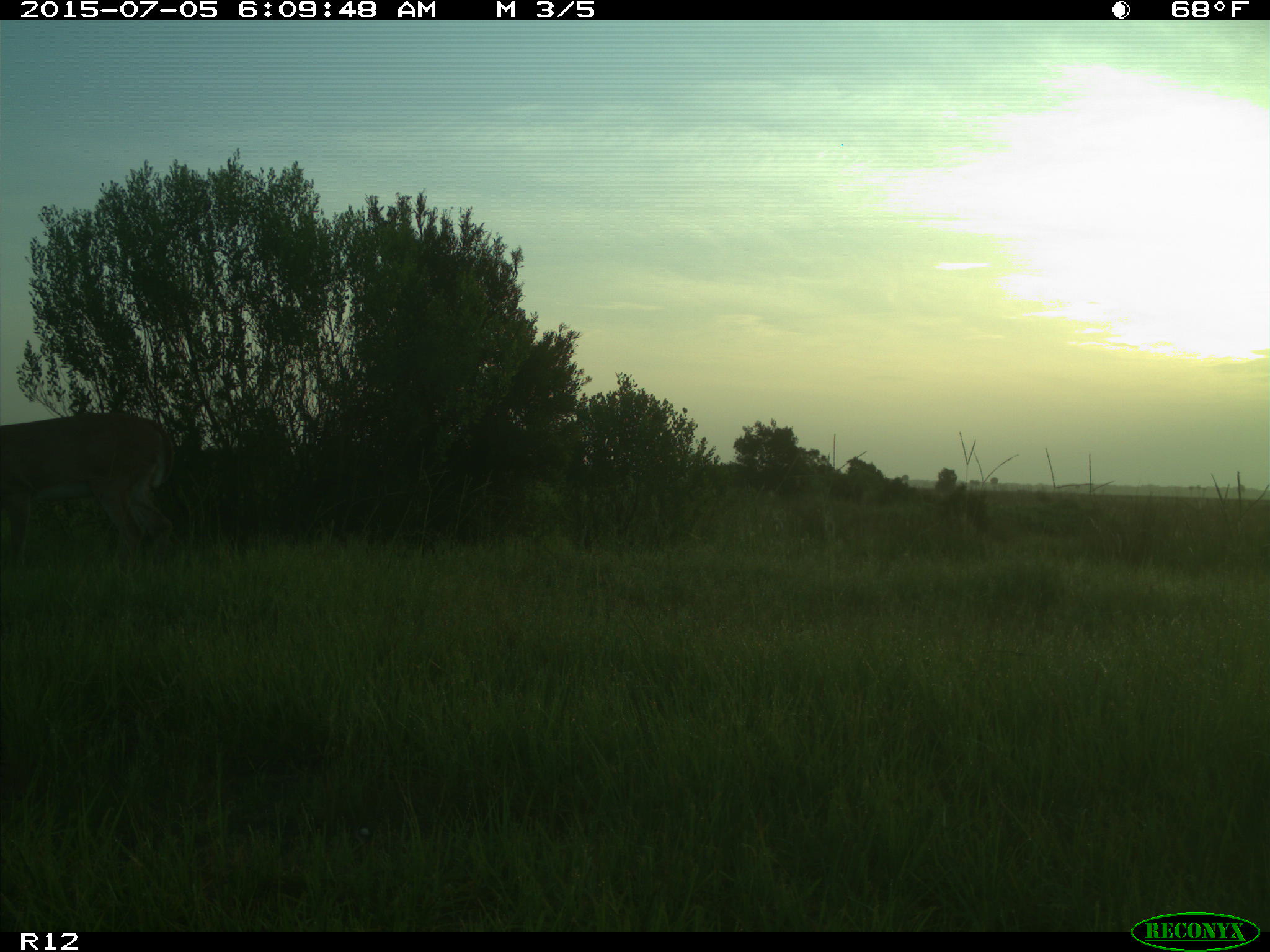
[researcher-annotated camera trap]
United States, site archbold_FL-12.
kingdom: Animalia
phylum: Chordata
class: Mammalia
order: Artiodactyla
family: Cervidae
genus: Odocoileus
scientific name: Odocoileus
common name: deer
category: unidentified deer